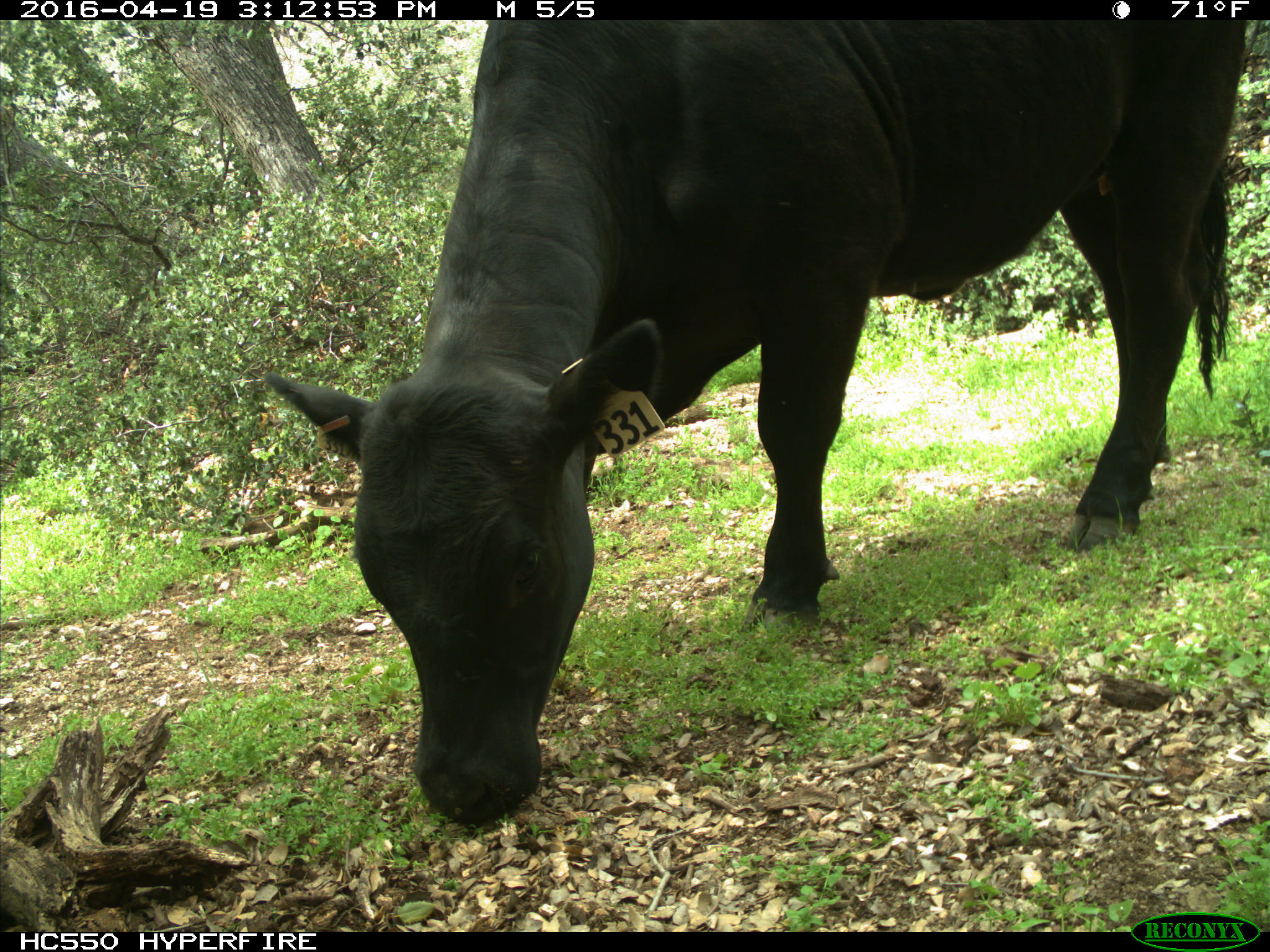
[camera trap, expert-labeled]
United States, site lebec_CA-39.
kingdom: Animalia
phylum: Chordata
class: Mammalia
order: Artiodactyla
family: Bovidae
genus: Bos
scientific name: Bos taurus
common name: domestic cow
Bos taurus (domestic cow).